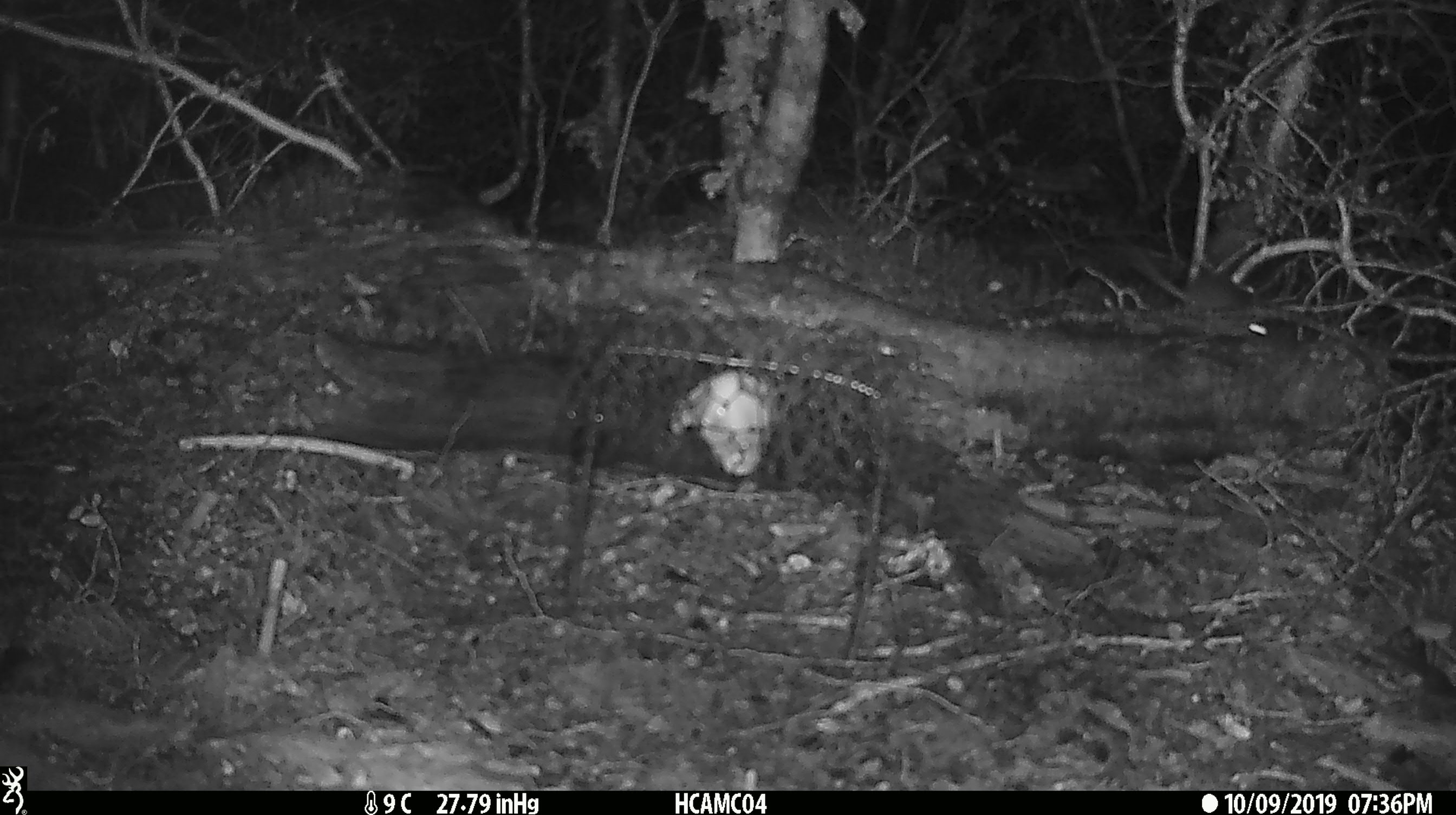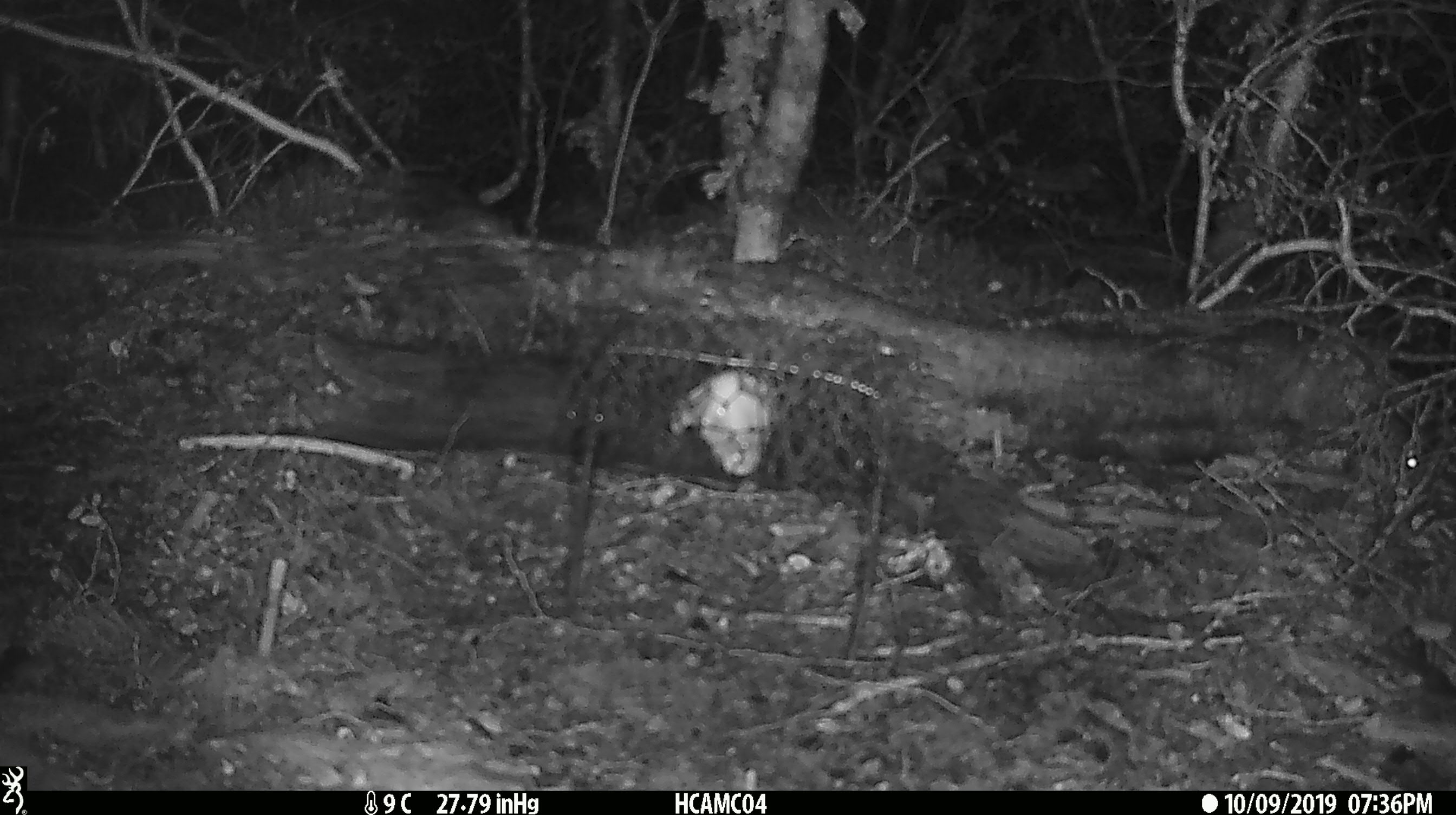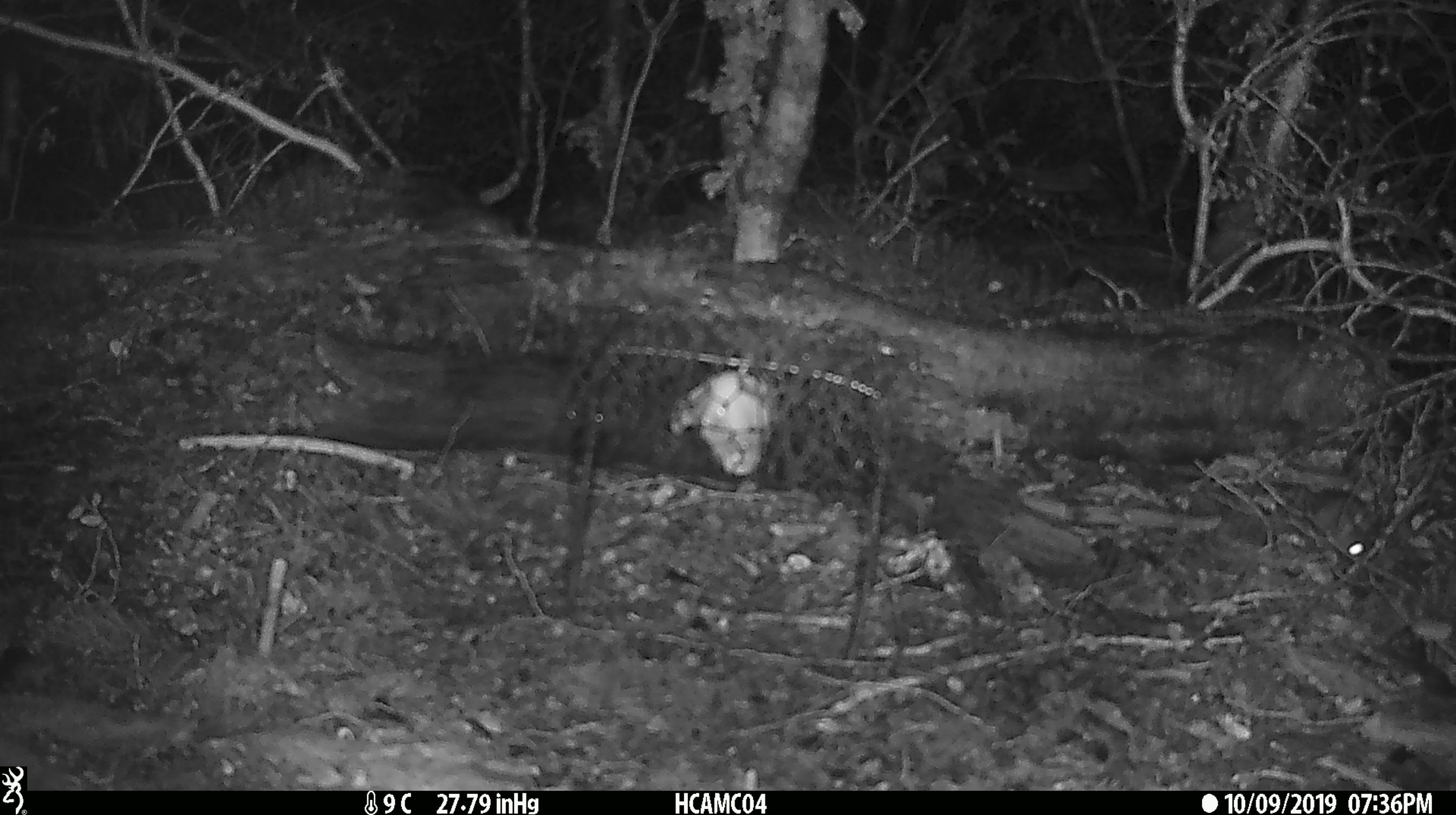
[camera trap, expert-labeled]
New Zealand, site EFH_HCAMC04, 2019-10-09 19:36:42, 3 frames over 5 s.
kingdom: Animalia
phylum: Chordata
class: Mammalia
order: Rodentia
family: Muridae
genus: Mus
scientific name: Mus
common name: mouse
Mouse (Mus).